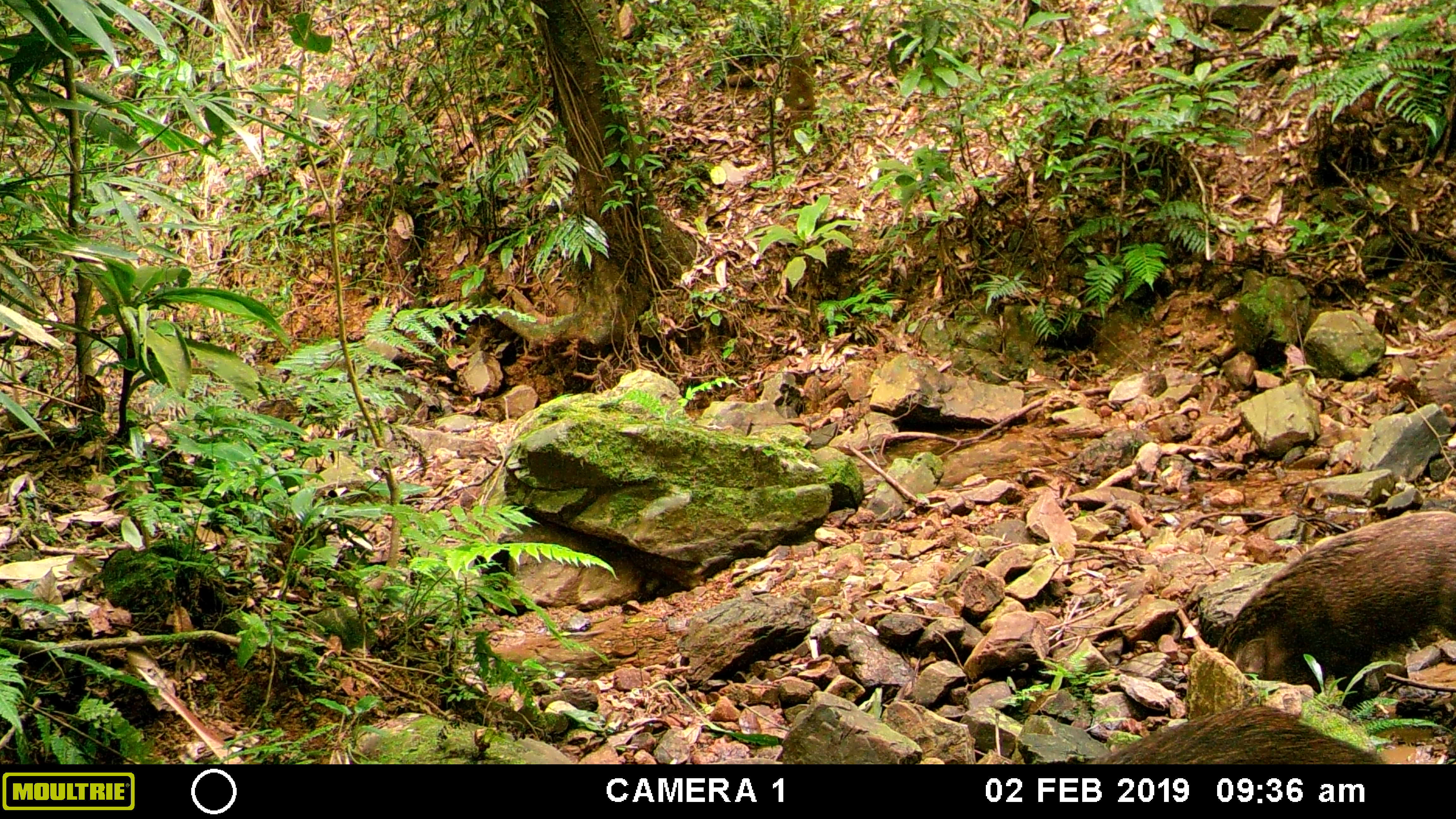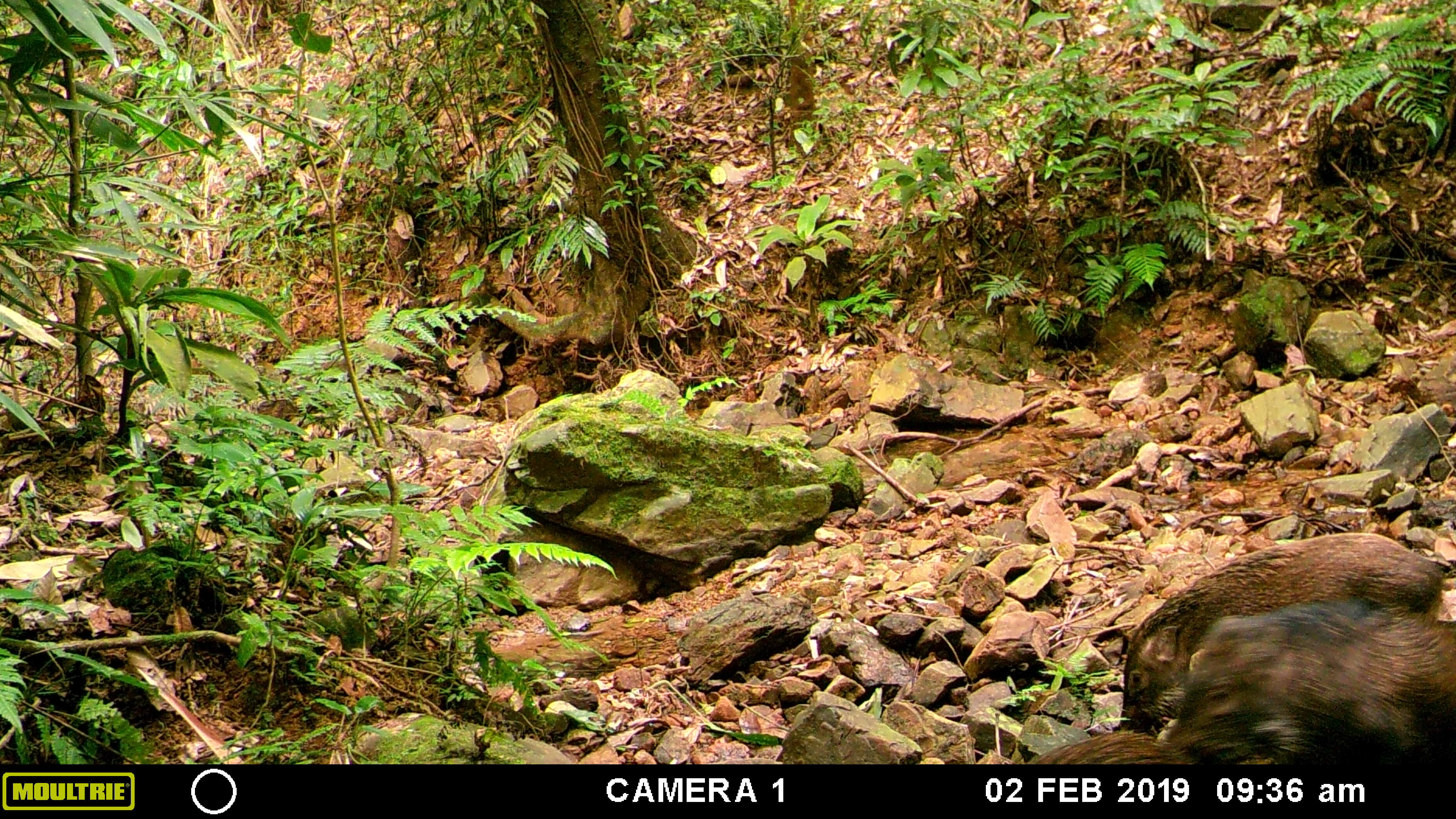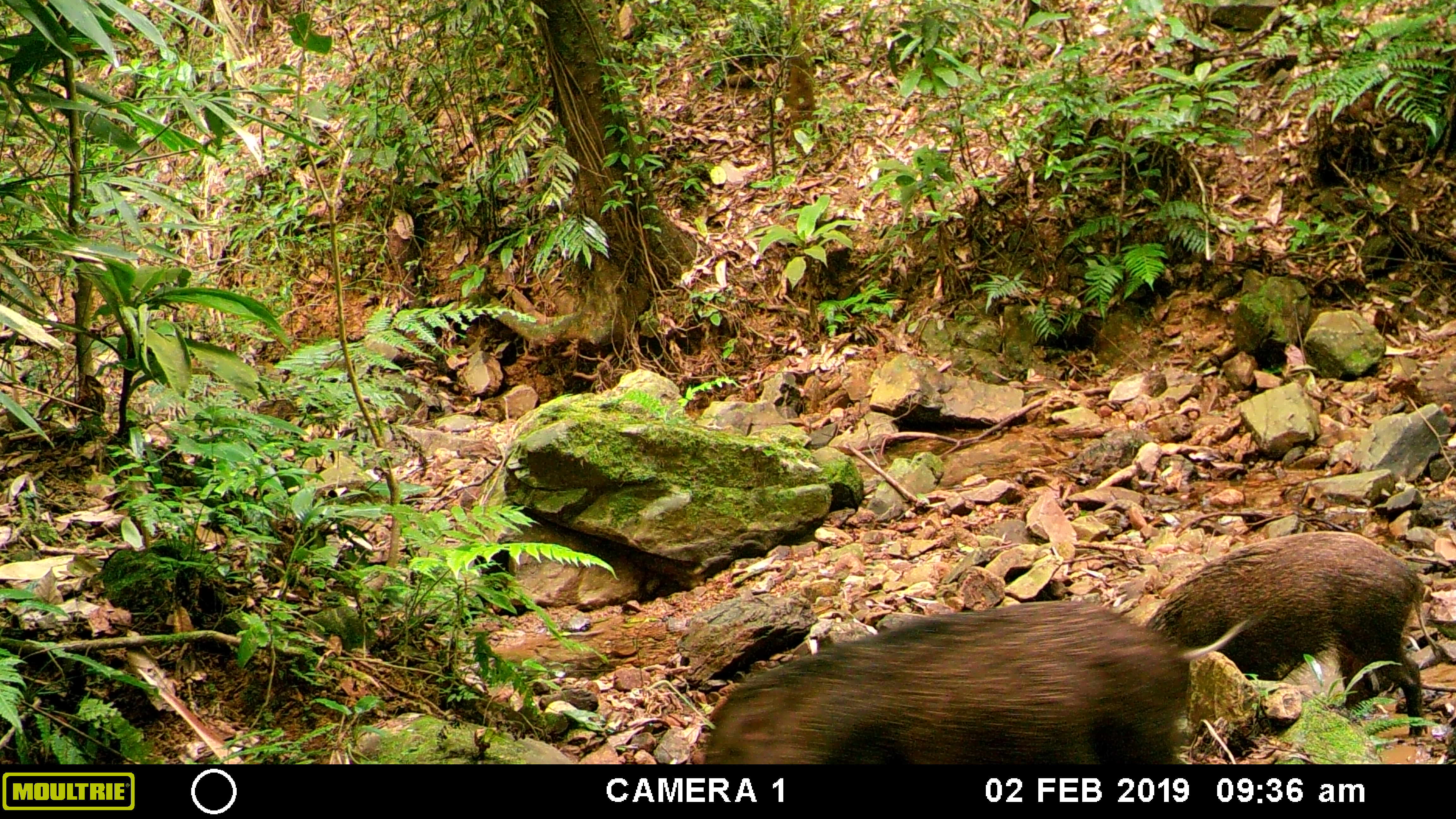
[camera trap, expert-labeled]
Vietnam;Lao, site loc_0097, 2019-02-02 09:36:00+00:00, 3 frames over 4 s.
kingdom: Animalia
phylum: Chordata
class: Mammalia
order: Artiodactyla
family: Suidae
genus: Sus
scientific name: Sus scrofa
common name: eurasian wild pig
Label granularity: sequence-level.